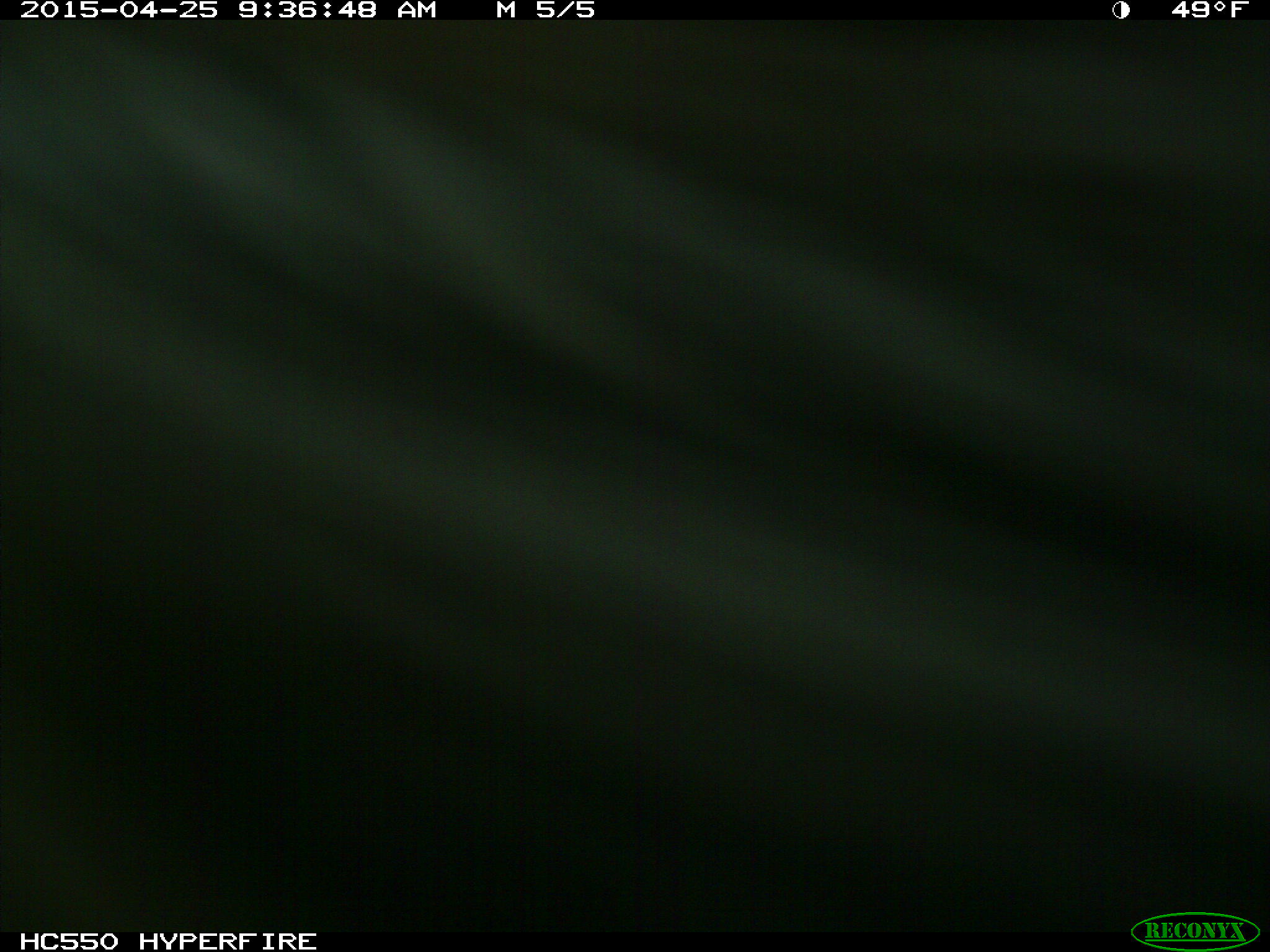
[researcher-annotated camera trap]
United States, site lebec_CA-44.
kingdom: Animalia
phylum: Chordata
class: Mammalia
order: Artiodactyla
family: Suidae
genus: Sus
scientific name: Sus scrofa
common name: wild boar